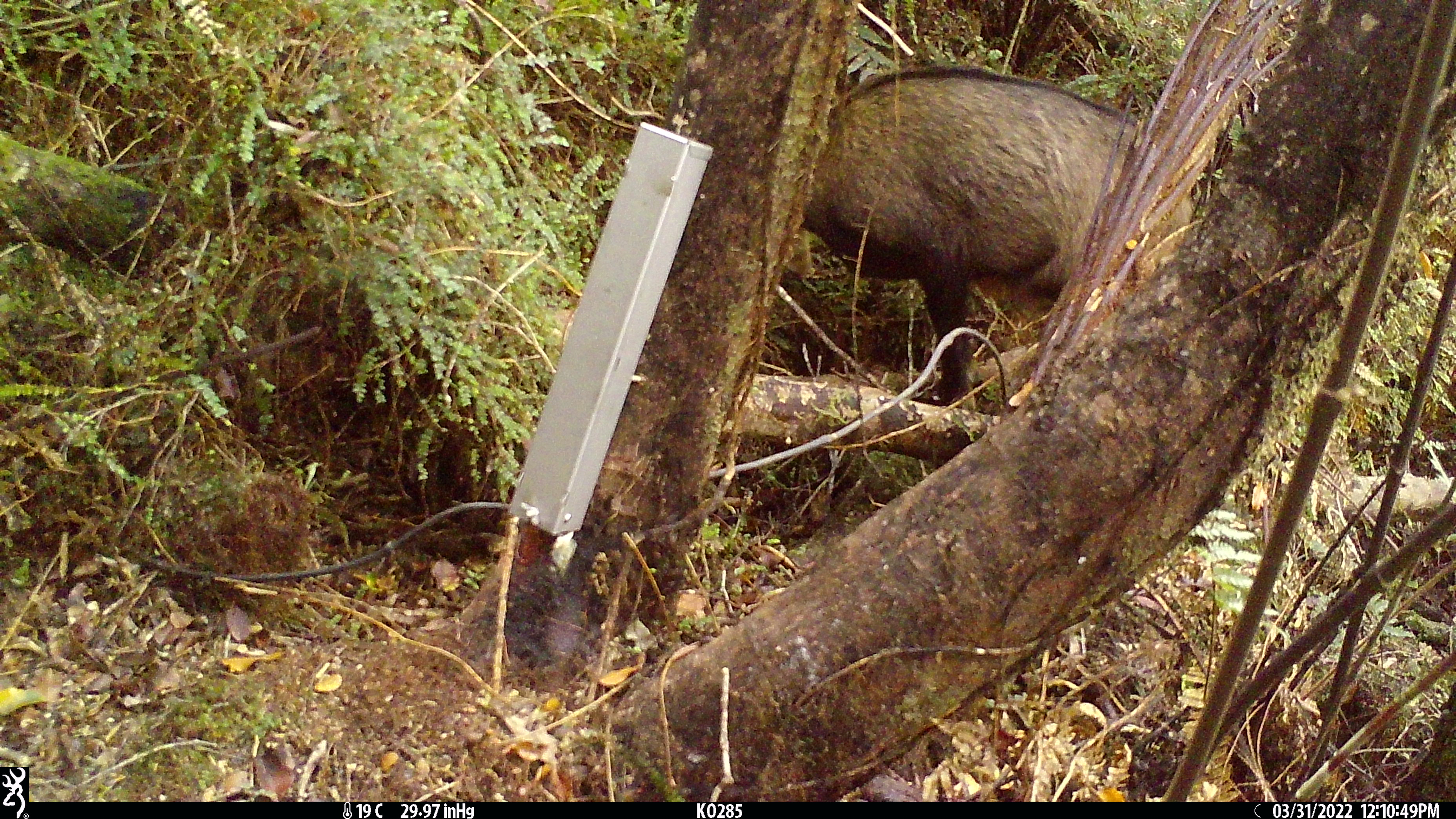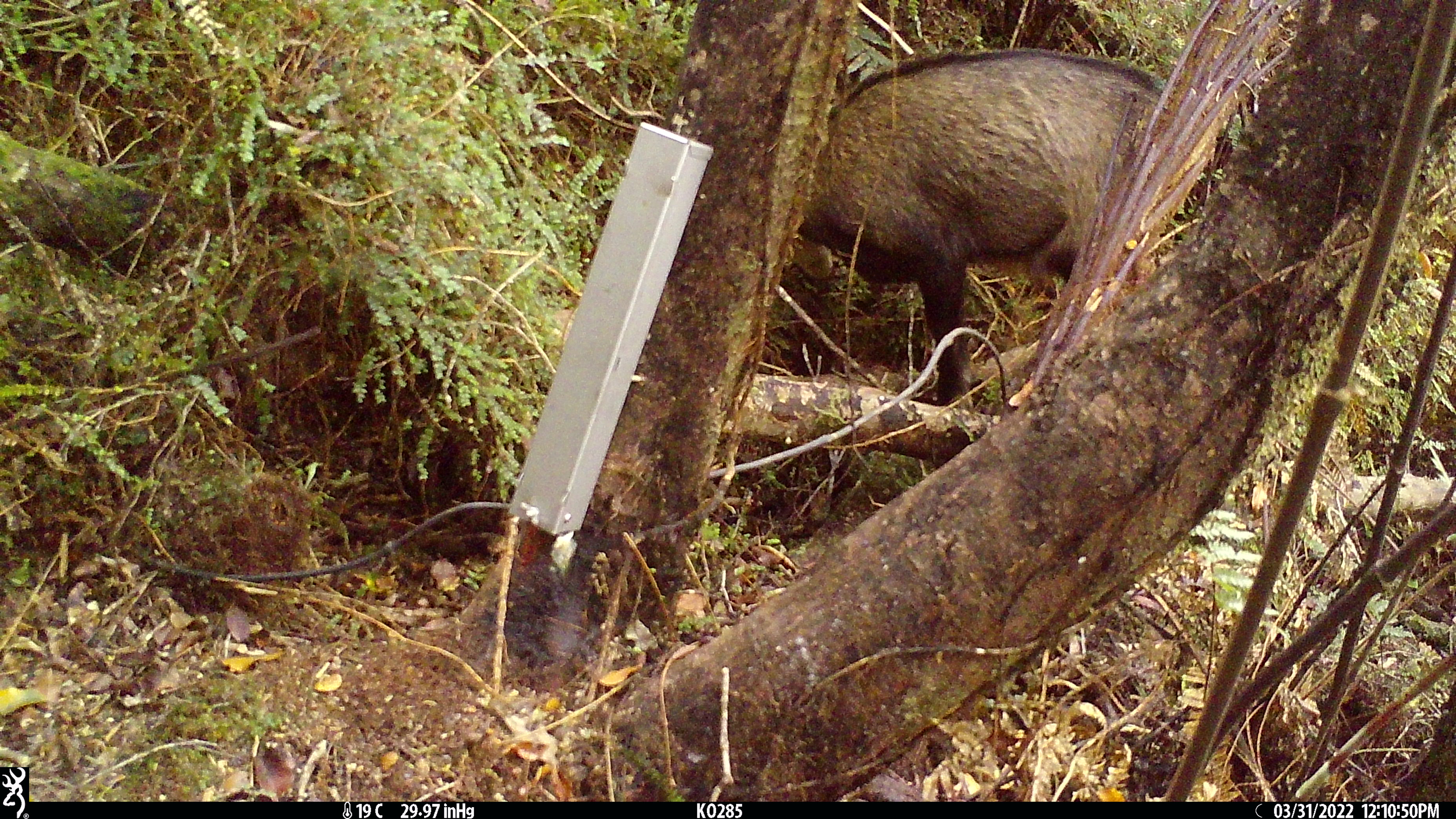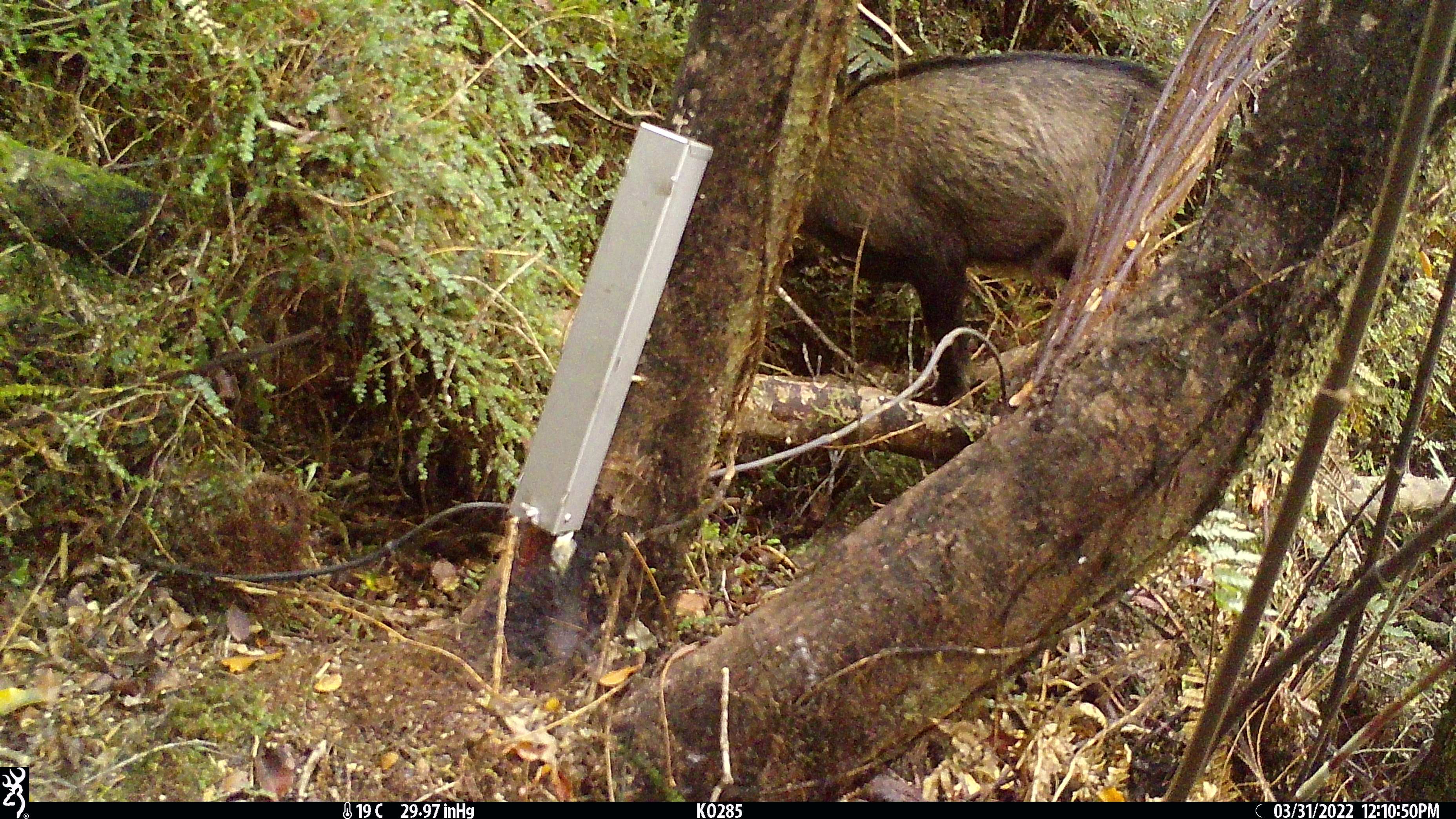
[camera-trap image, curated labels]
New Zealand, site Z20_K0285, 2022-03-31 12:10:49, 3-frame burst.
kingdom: Animalia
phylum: Chordata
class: Mammalia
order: Artiodactyla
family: Bovidae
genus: Rupicapra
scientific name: Rupicapra rupicapra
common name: alpine chamois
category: chamois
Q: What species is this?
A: Chamois (alpine chamois) (Rupicapra rupicapra).